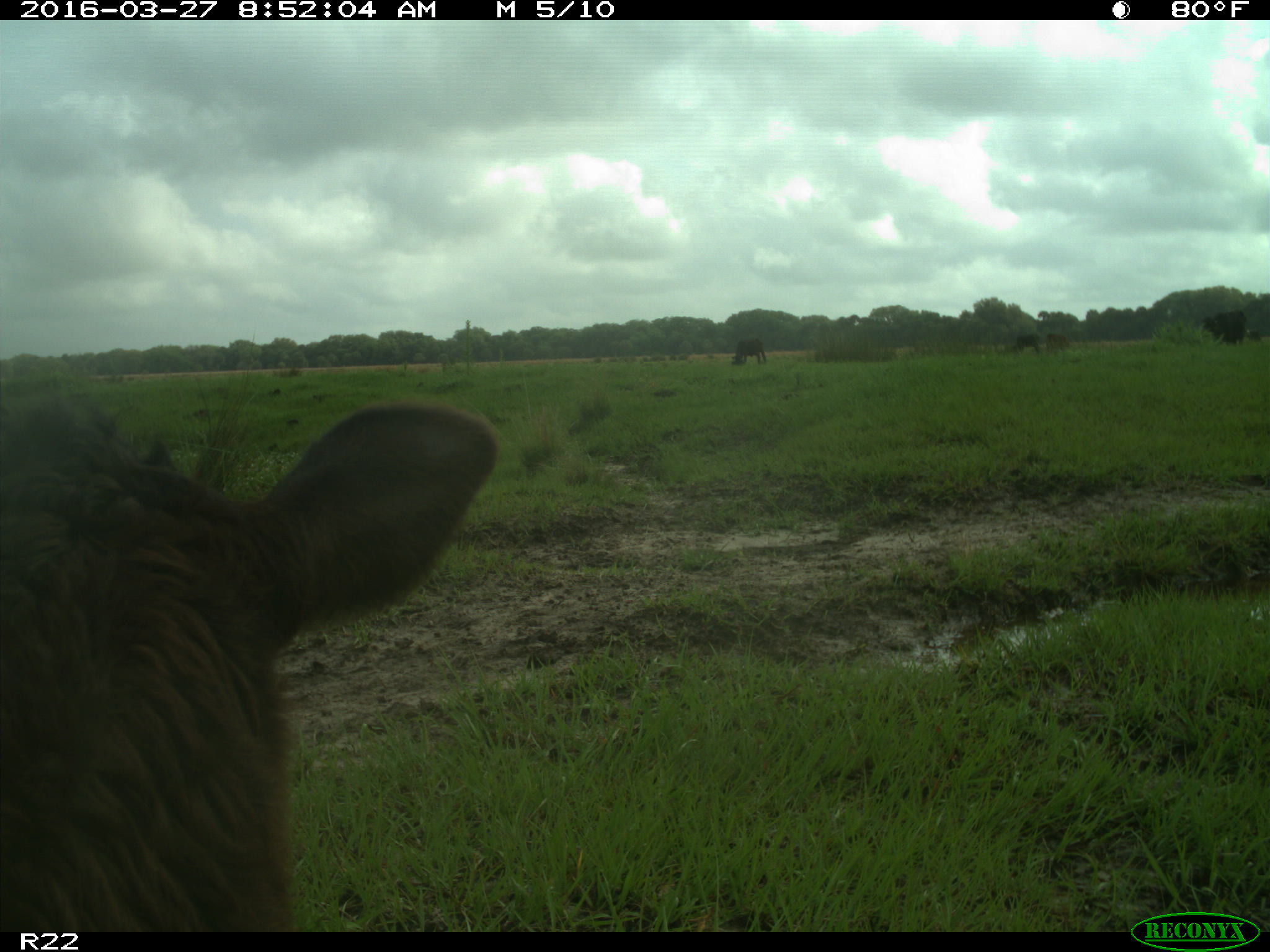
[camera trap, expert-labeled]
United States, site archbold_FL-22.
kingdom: Animalia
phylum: Chordata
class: Mammalia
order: Artiodactyla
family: Bovidae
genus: Bos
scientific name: Bos taurus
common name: domestic cow